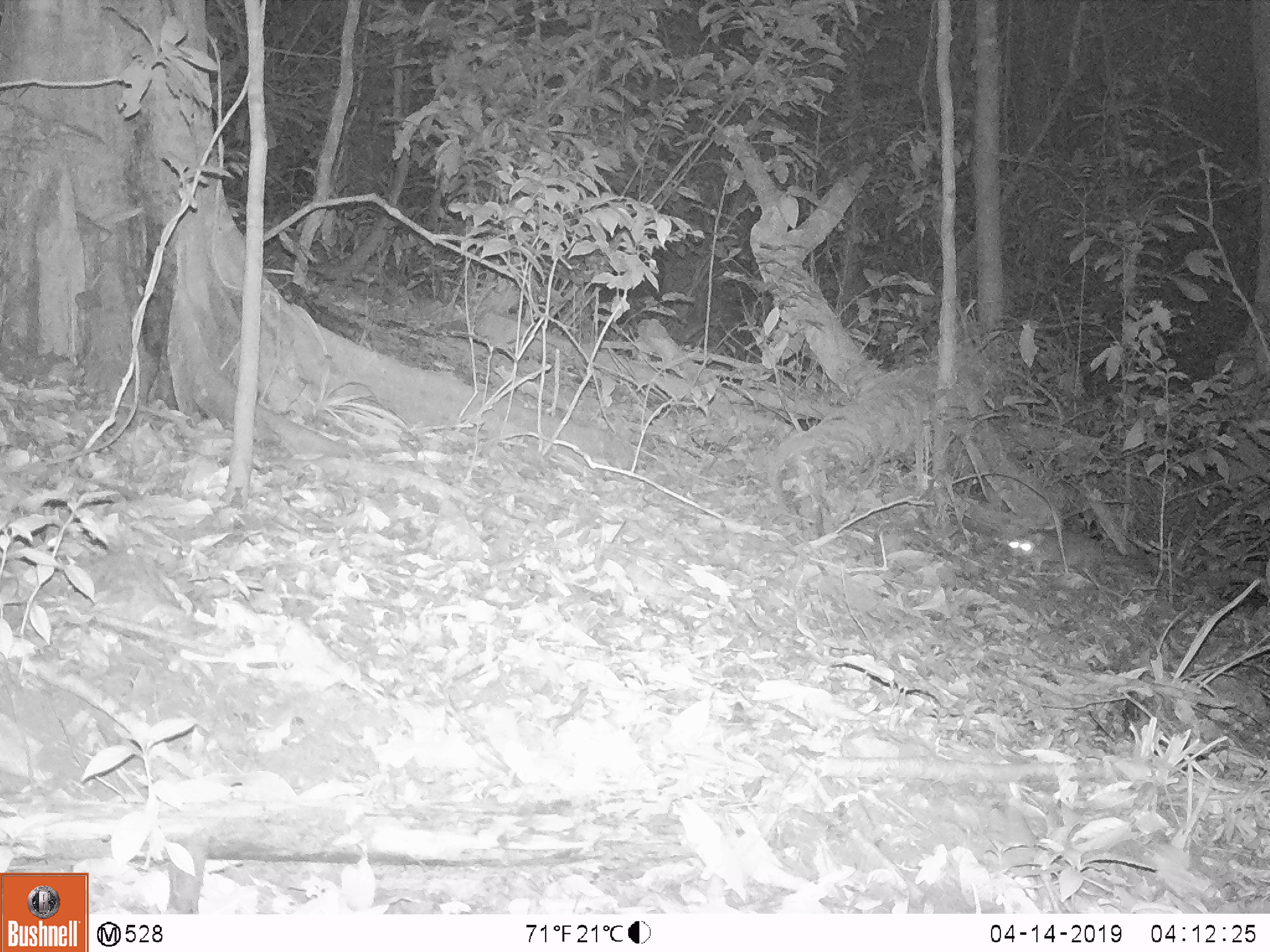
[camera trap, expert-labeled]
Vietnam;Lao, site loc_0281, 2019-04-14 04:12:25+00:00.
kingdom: Animalia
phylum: Chordata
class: Mammalia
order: Carnivora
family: Mustelidae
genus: Melogale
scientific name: Melogale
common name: ferret badger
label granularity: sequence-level